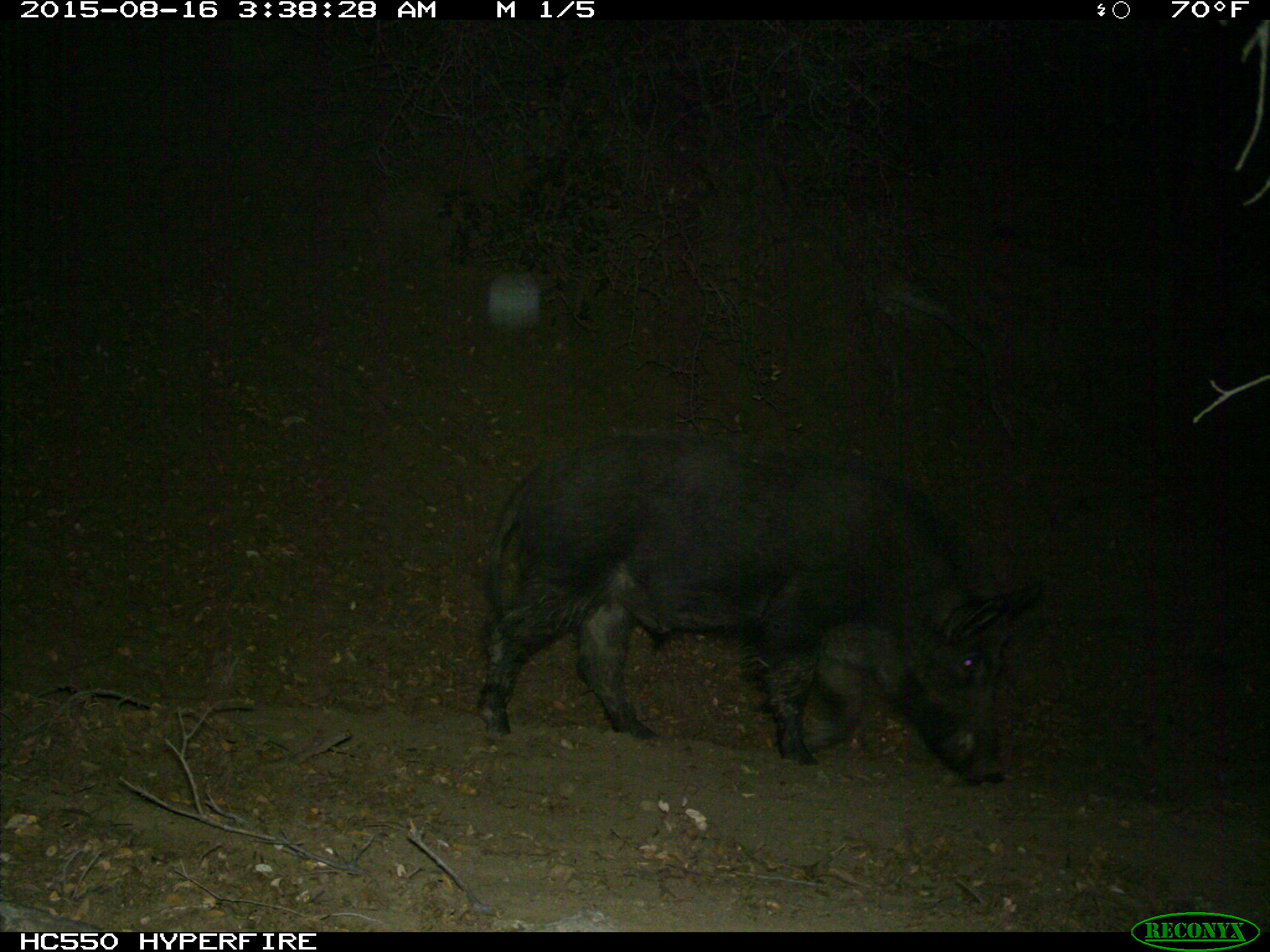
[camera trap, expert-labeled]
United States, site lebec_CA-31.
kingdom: Animalia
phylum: Chordata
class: Mammalia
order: Artiodactyla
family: Suidae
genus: Sus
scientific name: Sus scrofa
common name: wild boar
Sus scrofa (wild boar).